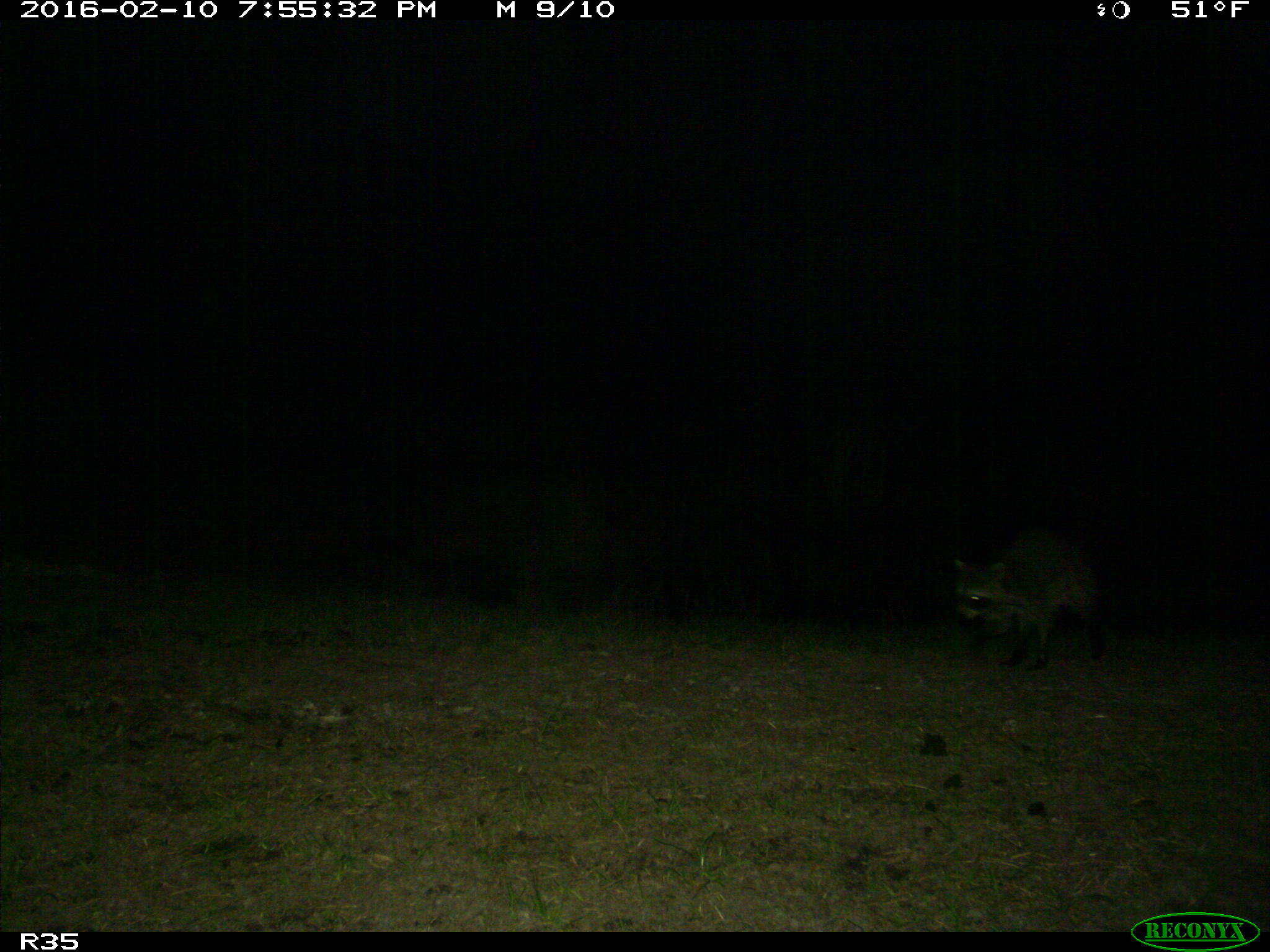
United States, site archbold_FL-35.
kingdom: Animalia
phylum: Chordata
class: Mammalia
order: Carnivora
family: Procyonidae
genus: Procyon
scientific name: Procyon lotor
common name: common raccoon